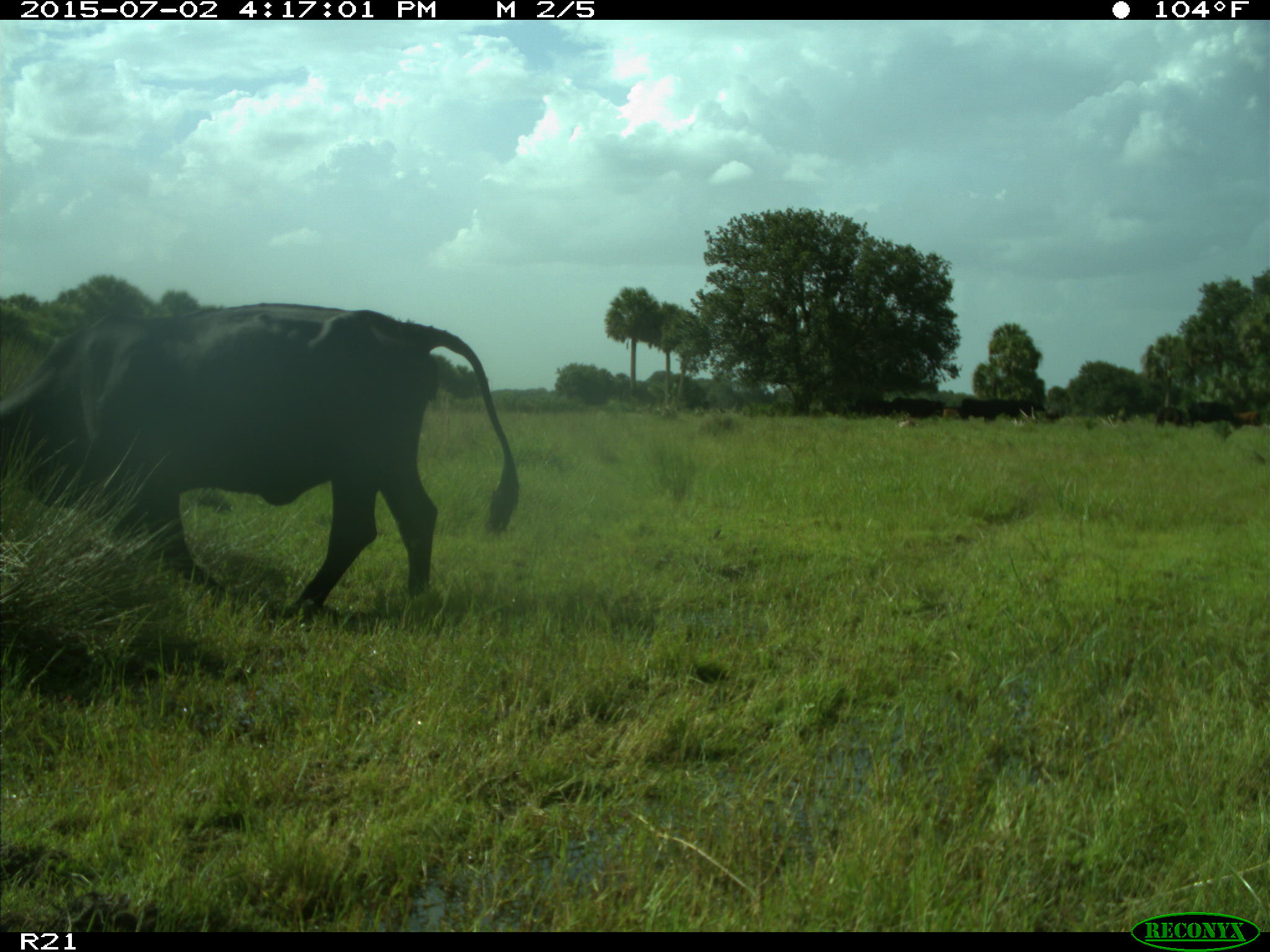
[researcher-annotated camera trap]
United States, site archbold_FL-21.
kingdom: Animalia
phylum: Chordata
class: Mammalia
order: Artiodactyla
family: Bovidae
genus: Bos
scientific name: Bos taurus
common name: domestic cow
Bos taurus (domestic cow).